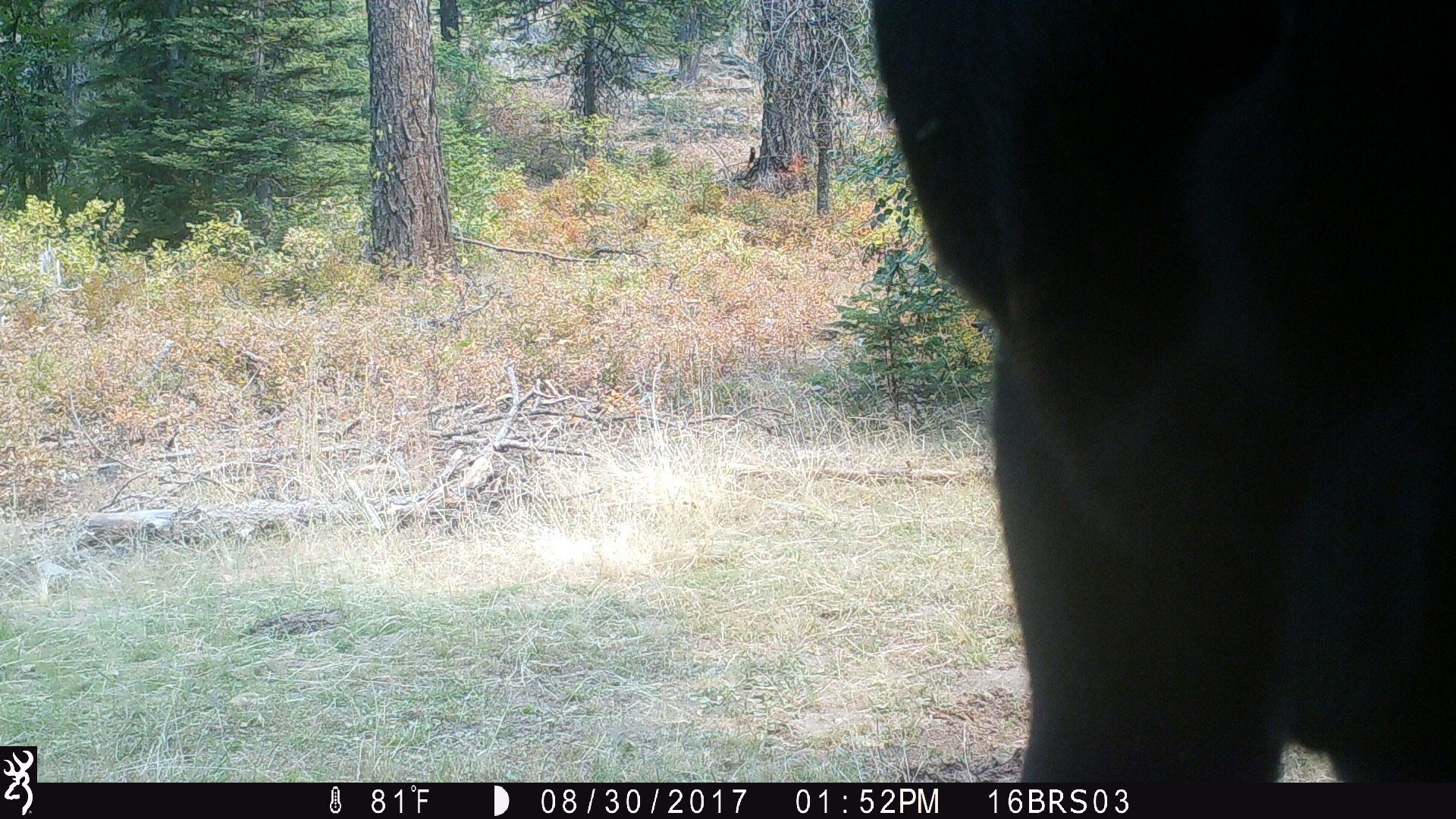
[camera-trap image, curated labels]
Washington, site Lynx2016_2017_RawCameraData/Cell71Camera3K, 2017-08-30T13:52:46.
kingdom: Animalia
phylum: Chordata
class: Mammalia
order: Artiodactyla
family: Bovidae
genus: Bos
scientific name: Bos taurus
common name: domestic cattle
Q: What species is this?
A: Domestic cattle (Bos taurus).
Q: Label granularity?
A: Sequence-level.